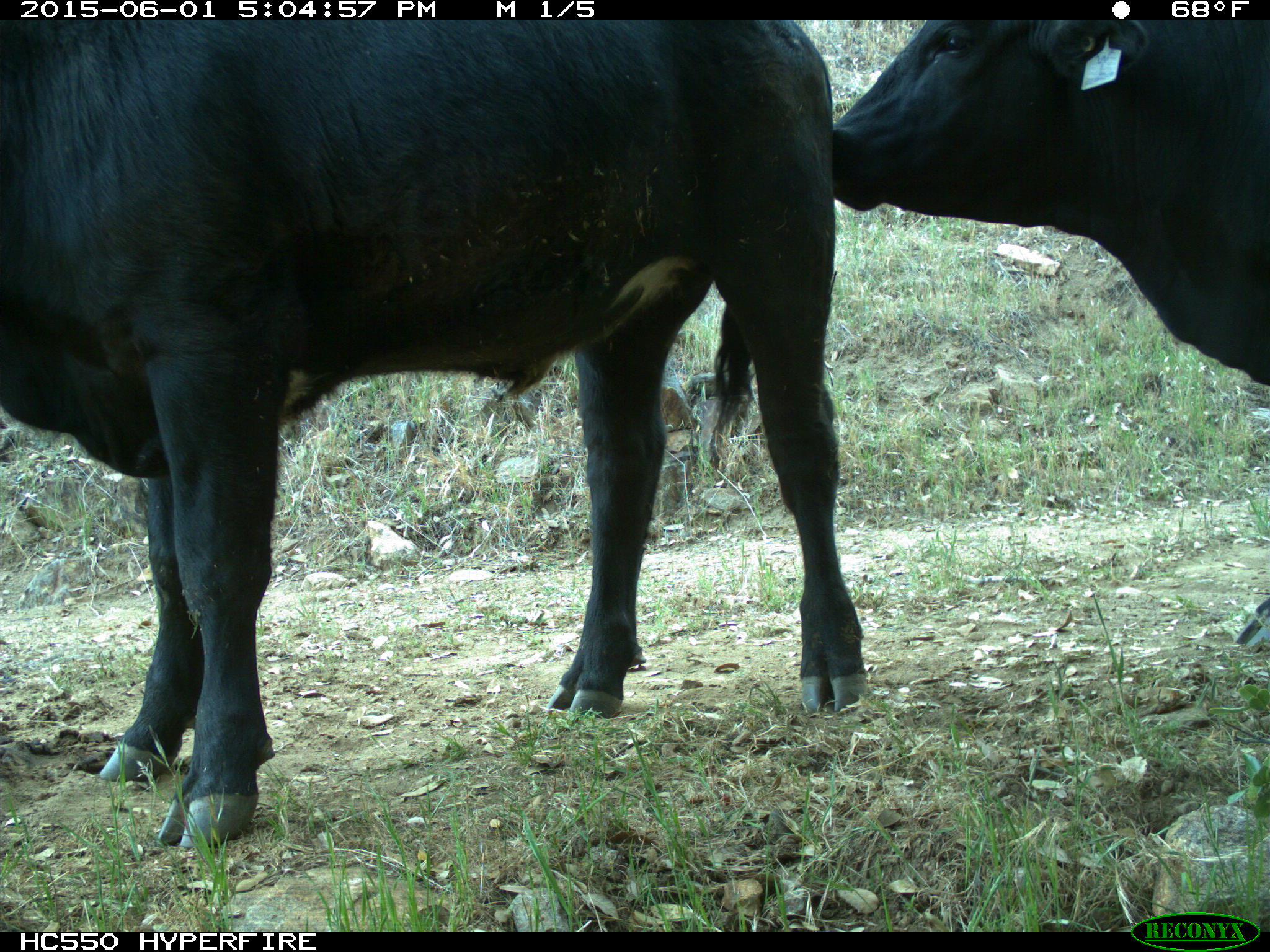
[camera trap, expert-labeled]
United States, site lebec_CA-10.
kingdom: Animalia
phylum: Chordata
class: Mammalia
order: Artiodactyla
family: Bovidae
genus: Bos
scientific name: Bos taurus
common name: domestic cow